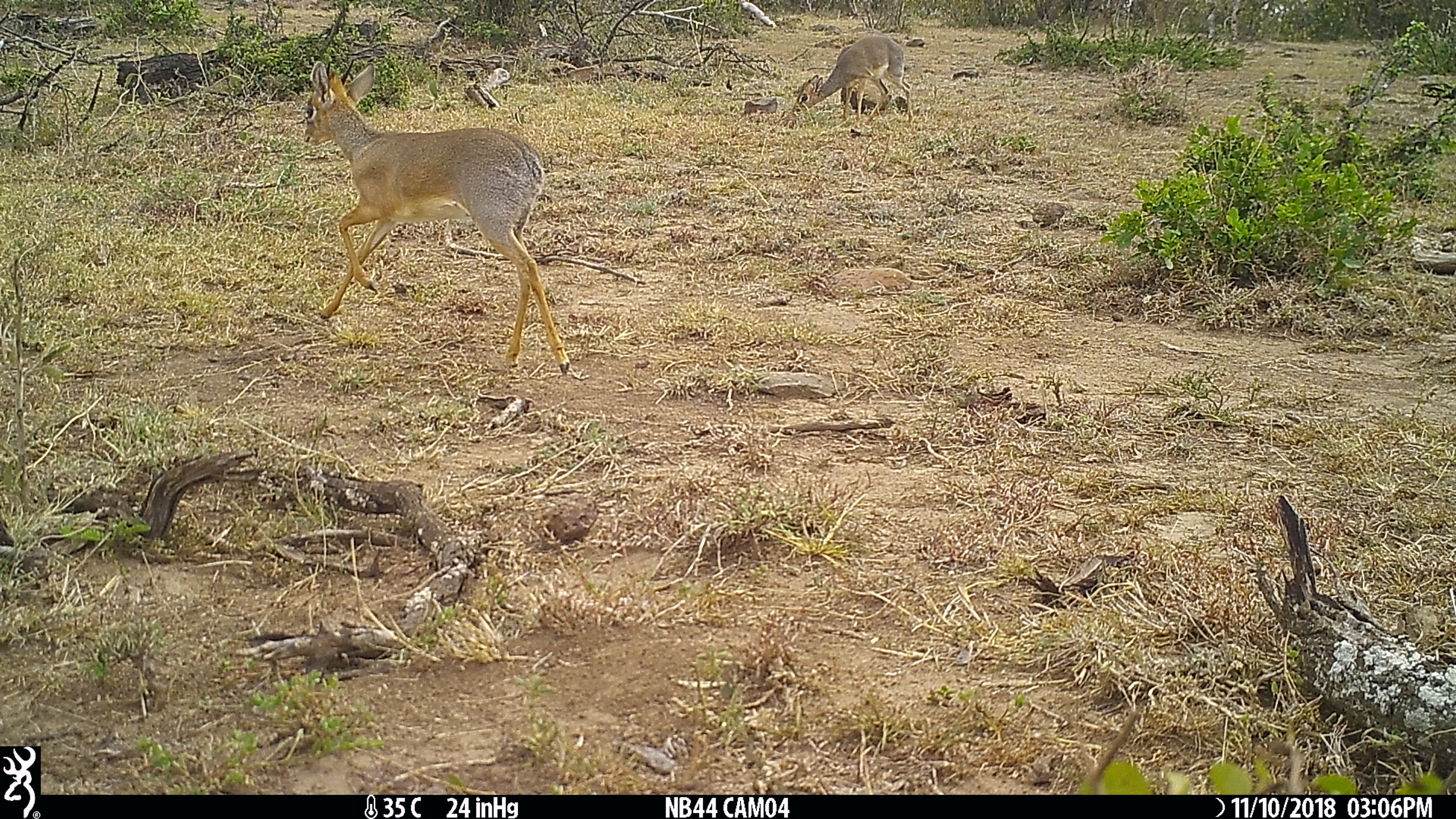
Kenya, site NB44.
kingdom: Animalia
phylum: Chordata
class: Mammalia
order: Artiodactyla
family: Bovidae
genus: Madoqua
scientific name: Madoqua kirkii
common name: kirk's dik-dik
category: dikdik